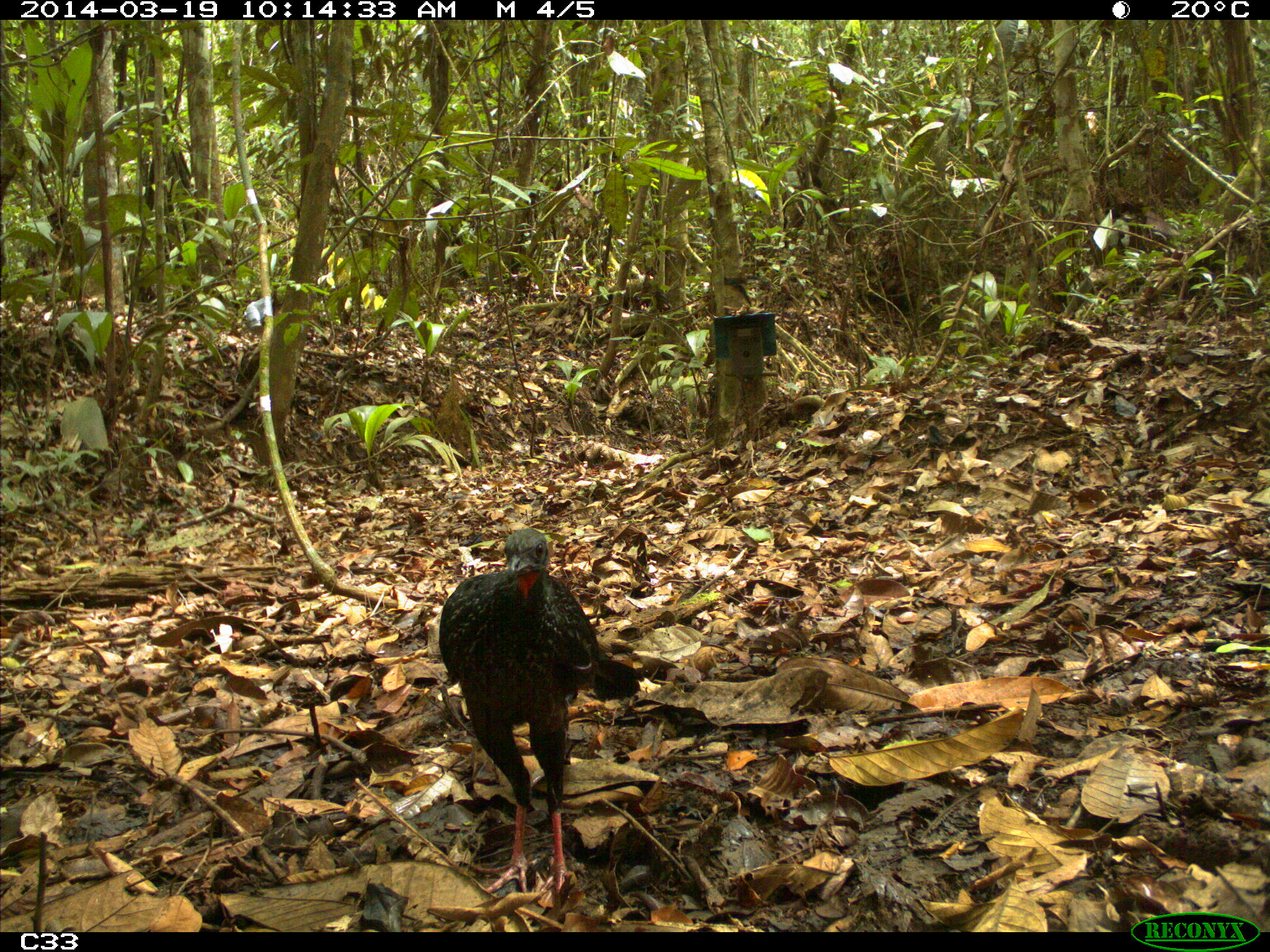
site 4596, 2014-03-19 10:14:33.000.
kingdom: Animalia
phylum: Chordata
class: Aves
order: Galliformes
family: Cracidae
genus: Penelope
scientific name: Penelope jacquacu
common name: spix's guan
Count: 2.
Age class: adult.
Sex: female.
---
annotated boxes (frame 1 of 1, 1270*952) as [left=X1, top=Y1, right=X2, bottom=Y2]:
penelope jacquacu: [left=437, top=522, right=640, bottom=911]